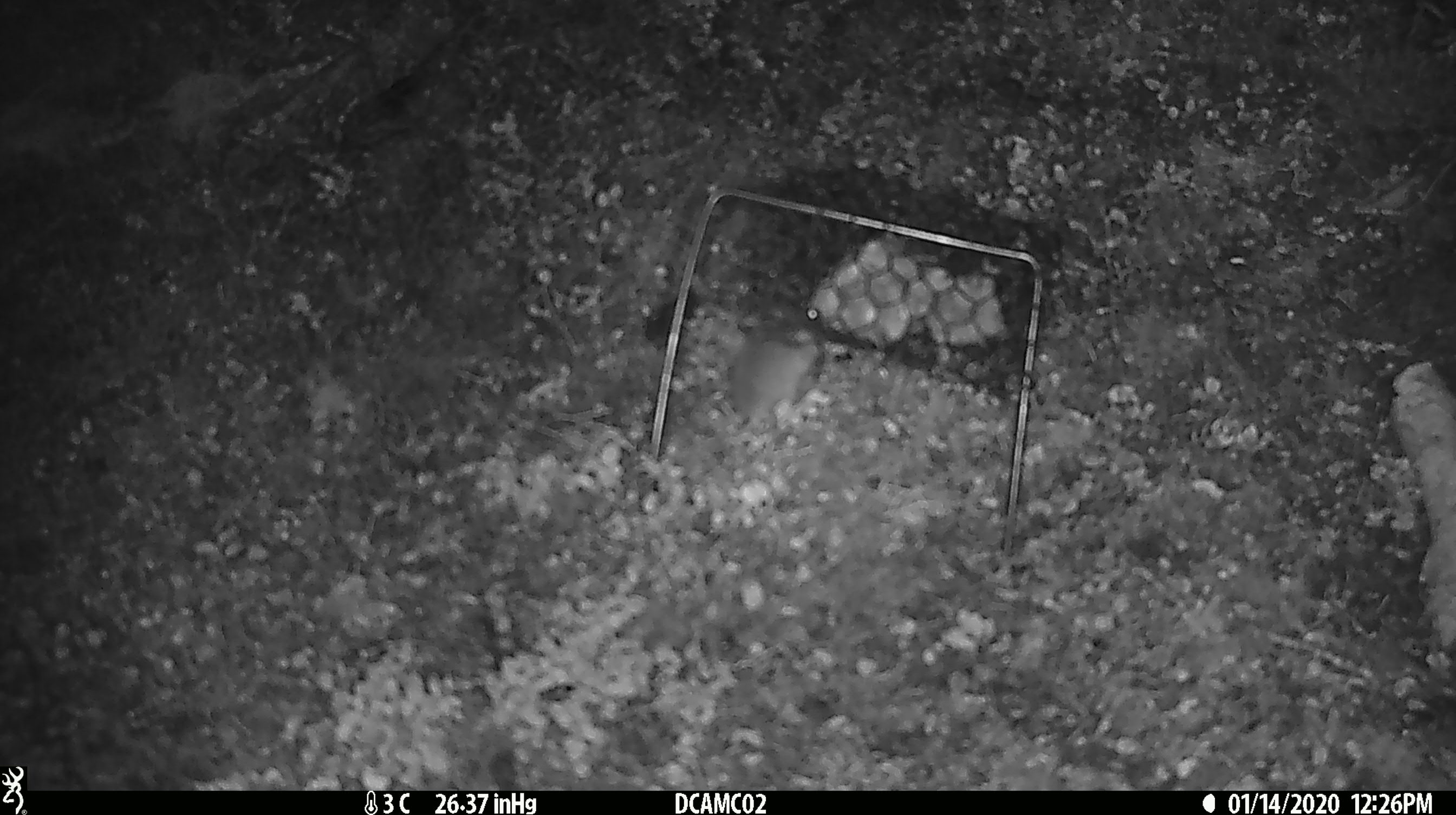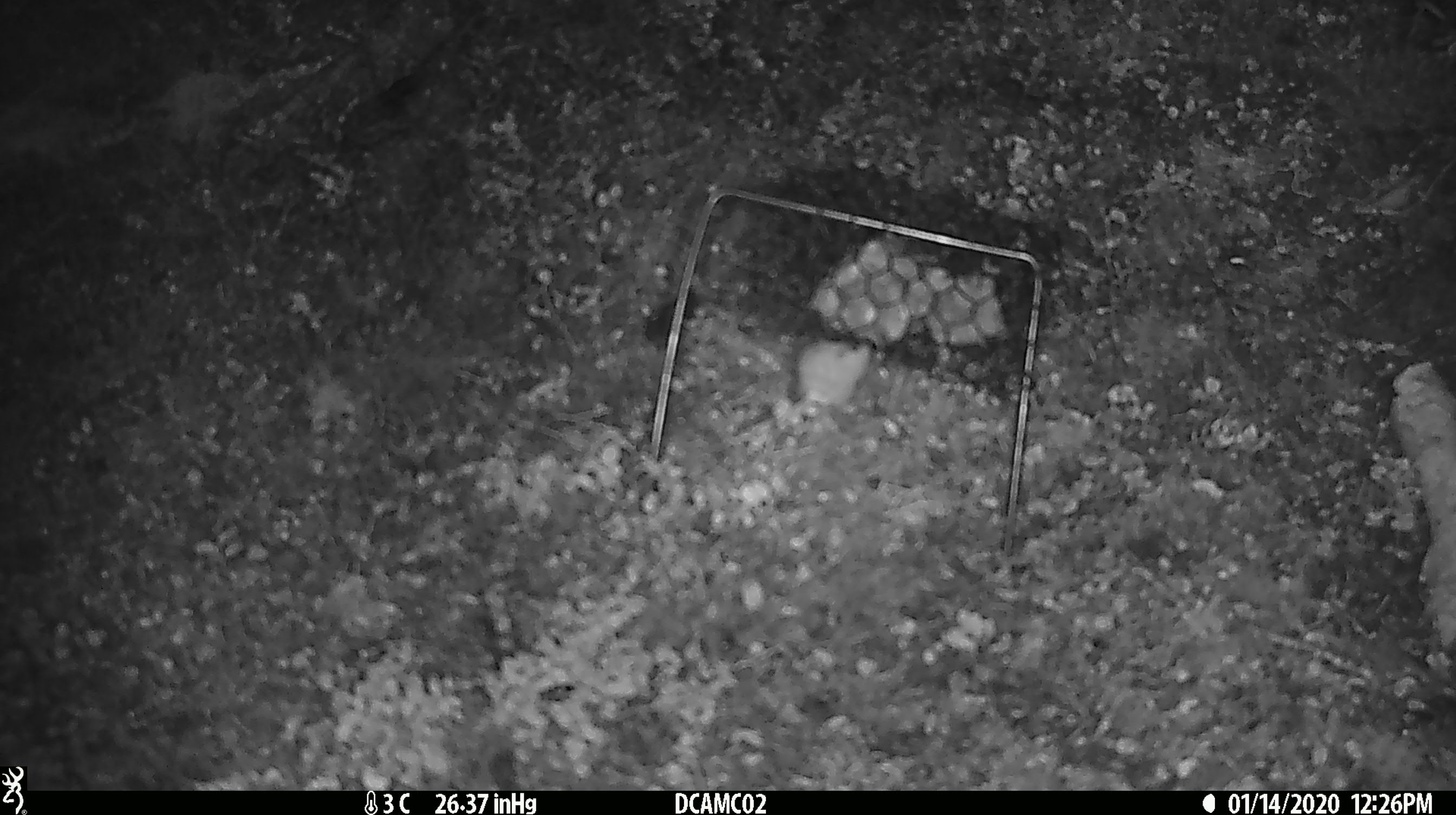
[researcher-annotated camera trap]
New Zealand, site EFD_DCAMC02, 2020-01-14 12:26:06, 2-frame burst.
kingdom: Animalia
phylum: Chordata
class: Mammalia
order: Rodentia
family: Muridae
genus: Mus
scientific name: Mus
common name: mouse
Mouse (Mus).